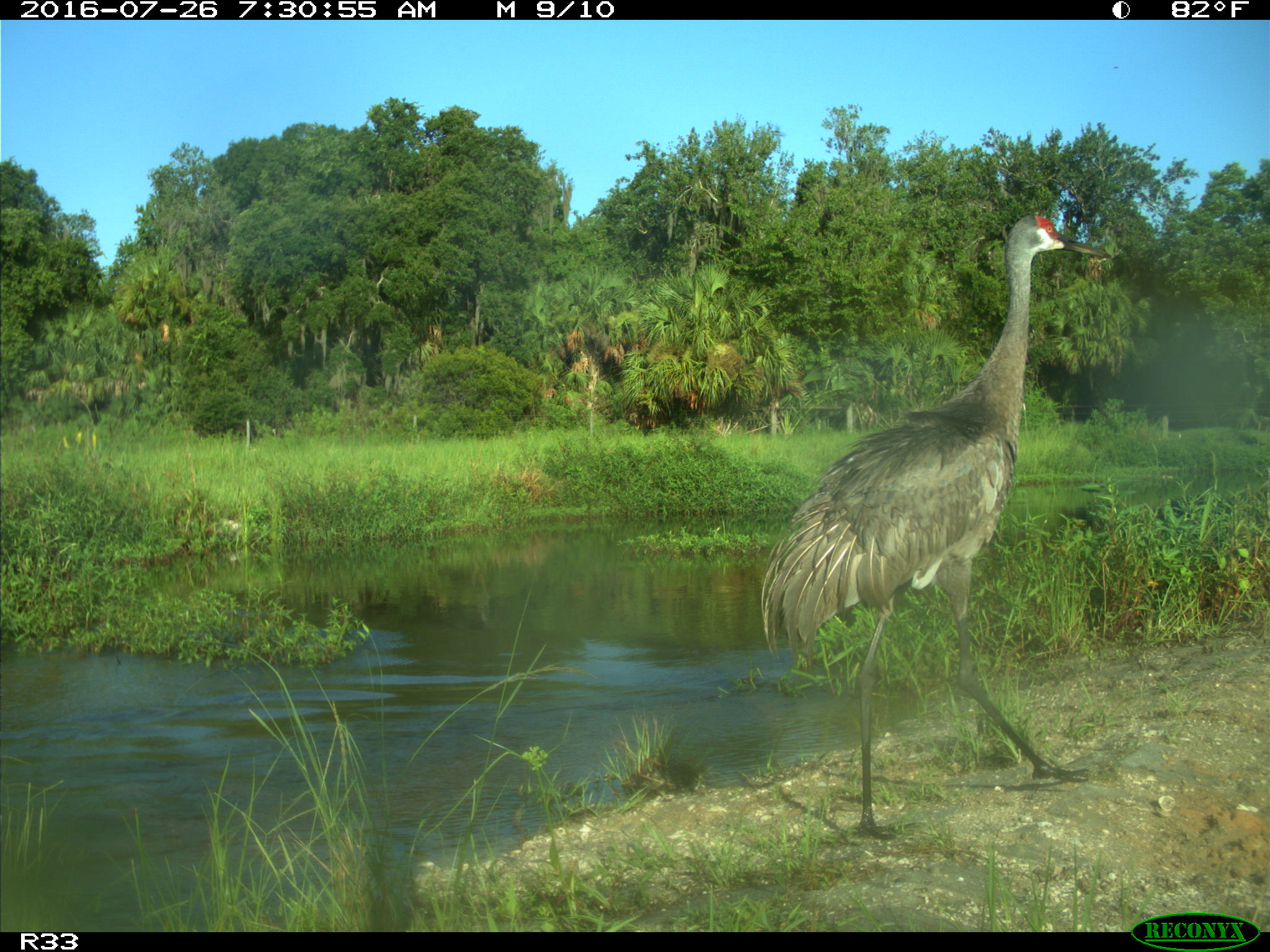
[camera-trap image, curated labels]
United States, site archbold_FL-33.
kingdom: Animalia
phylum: Chordata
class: Aves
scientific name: Aves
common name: birds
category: unidentified bird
Unidentified bird (birds) (Aves).